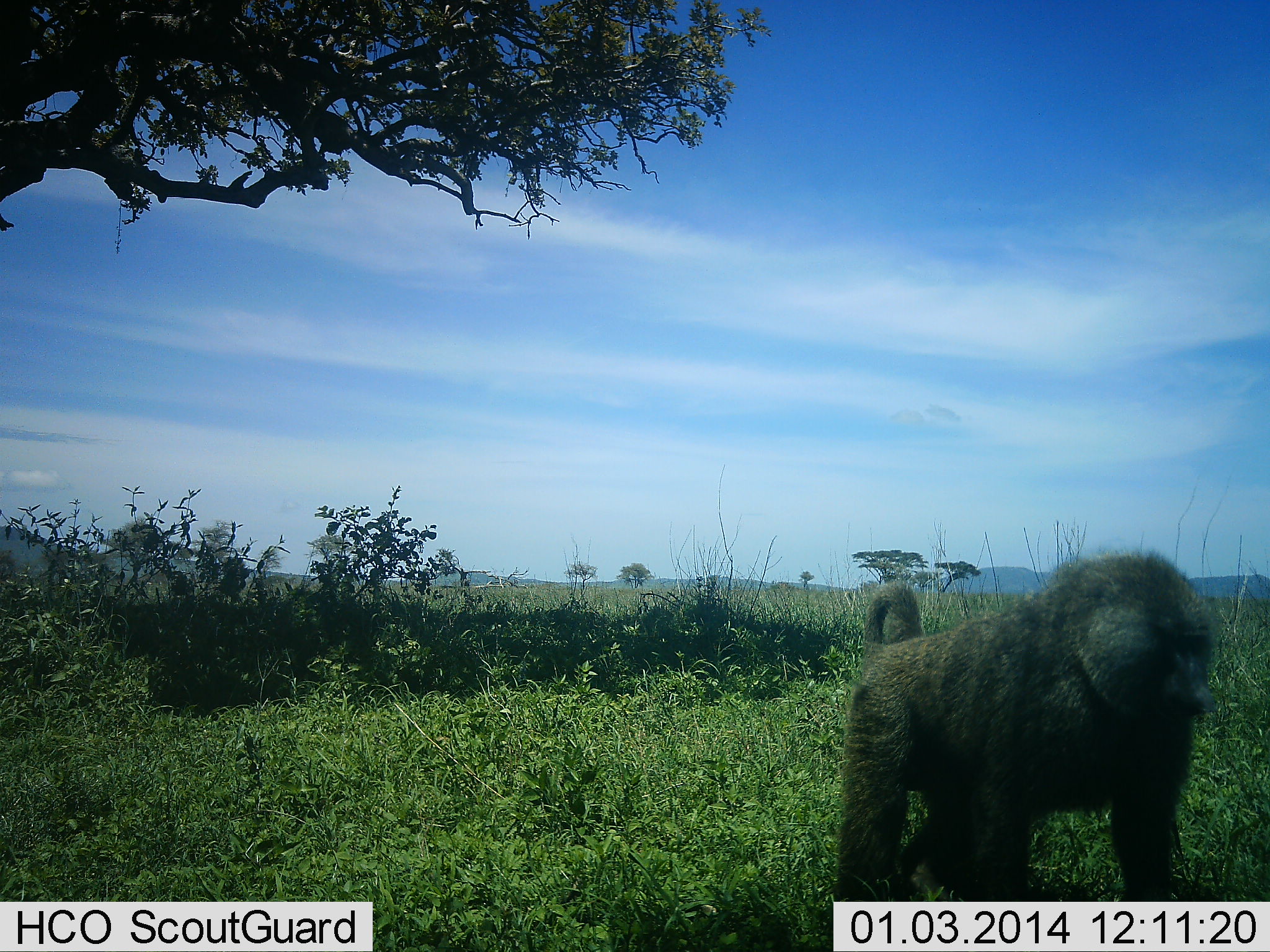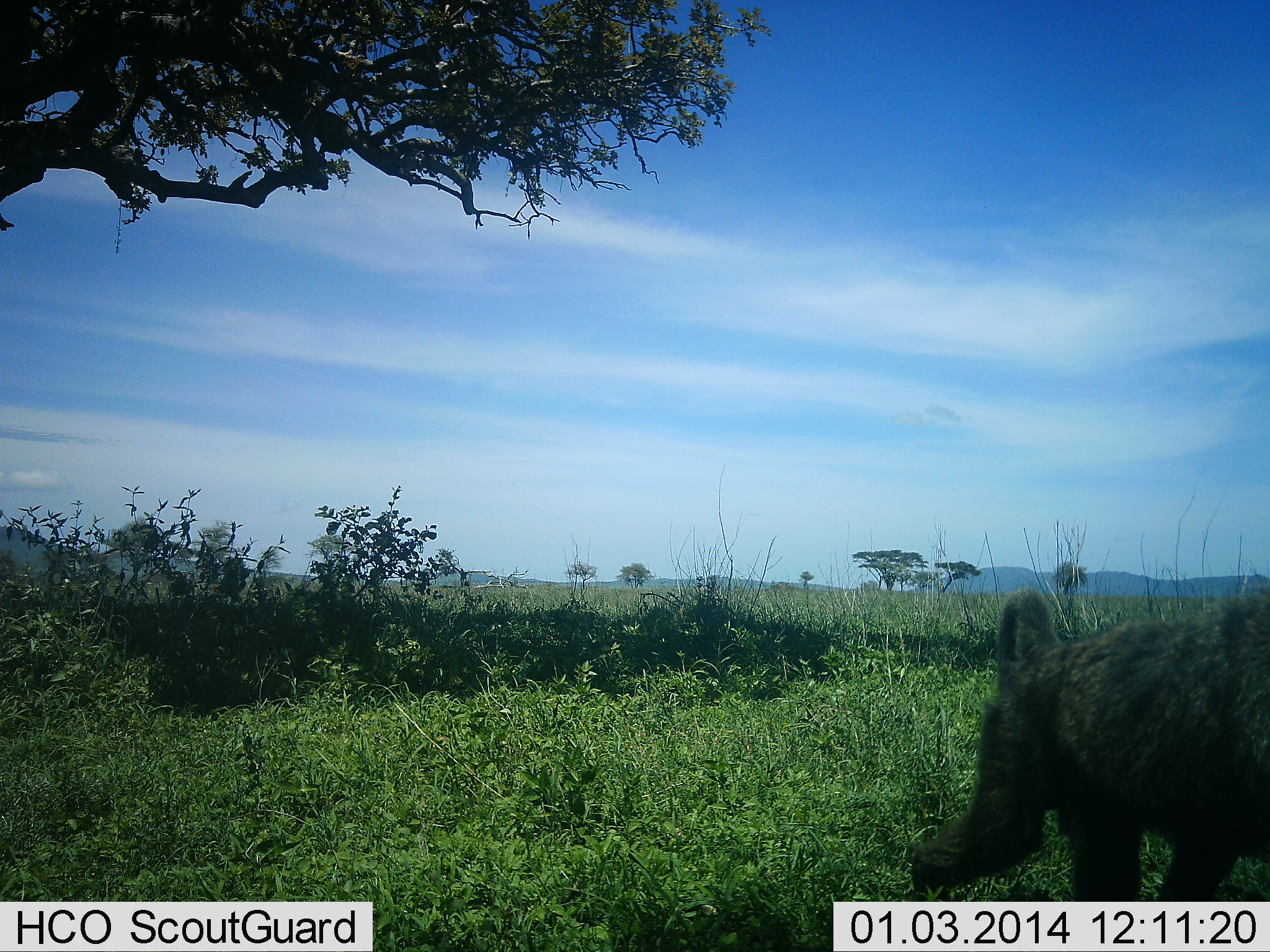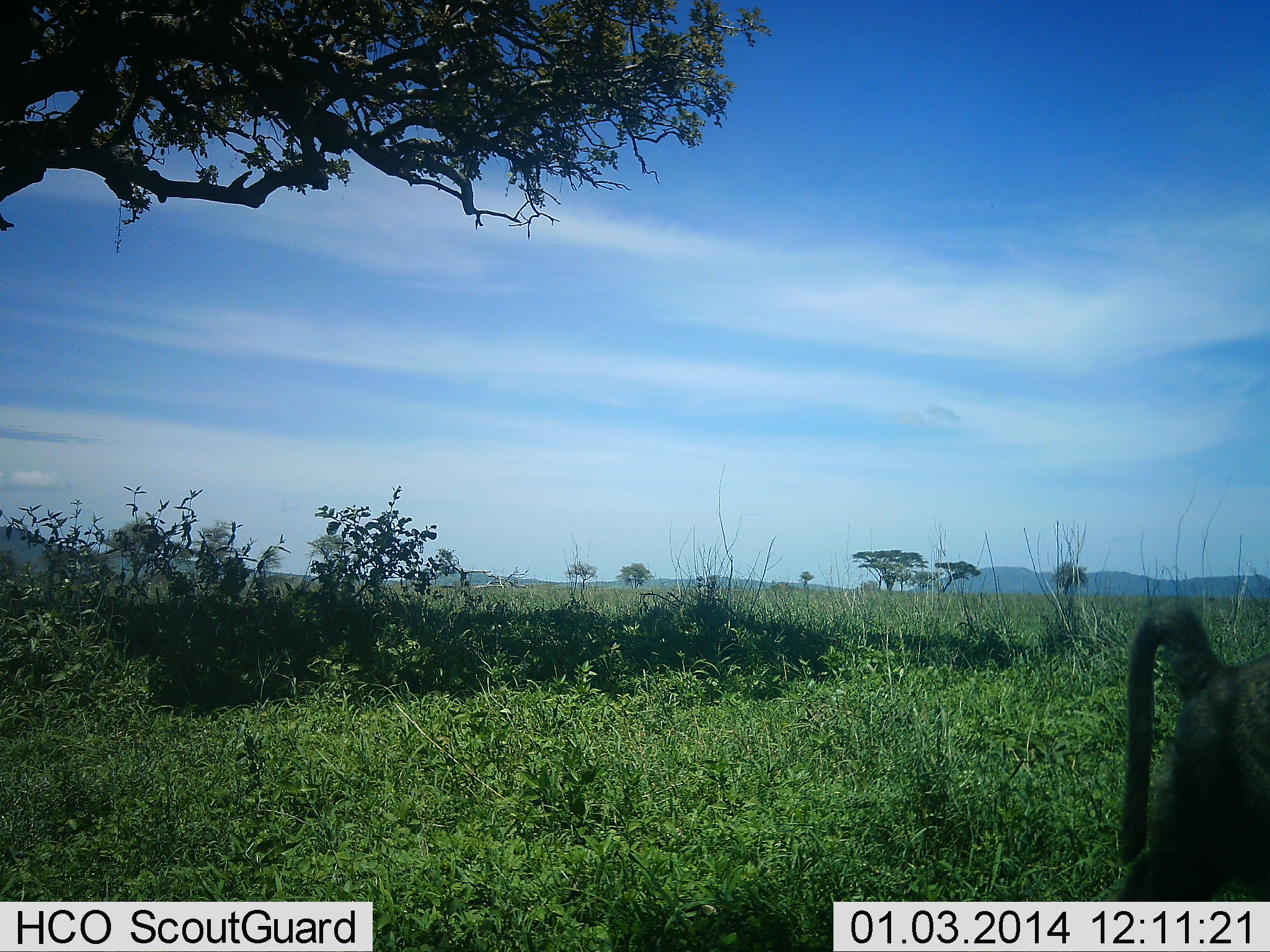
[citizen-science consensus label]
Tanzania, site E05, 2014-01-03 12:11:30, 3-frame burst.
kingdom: Animalia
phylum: Chordata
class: Mammalia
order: Primates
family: Cercopithecidae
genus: Papio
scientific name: Papio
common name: baboon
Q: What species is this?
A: Baboon (Papio).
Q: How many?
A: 1.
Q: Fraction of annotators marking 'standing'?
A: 0%.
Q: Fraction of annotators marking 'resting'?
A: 0%.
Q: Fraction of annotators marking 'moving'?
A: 100%.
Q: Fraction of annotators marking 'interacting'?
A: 0%.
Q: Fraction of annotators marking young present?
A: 0%.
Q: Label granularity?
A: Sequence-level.